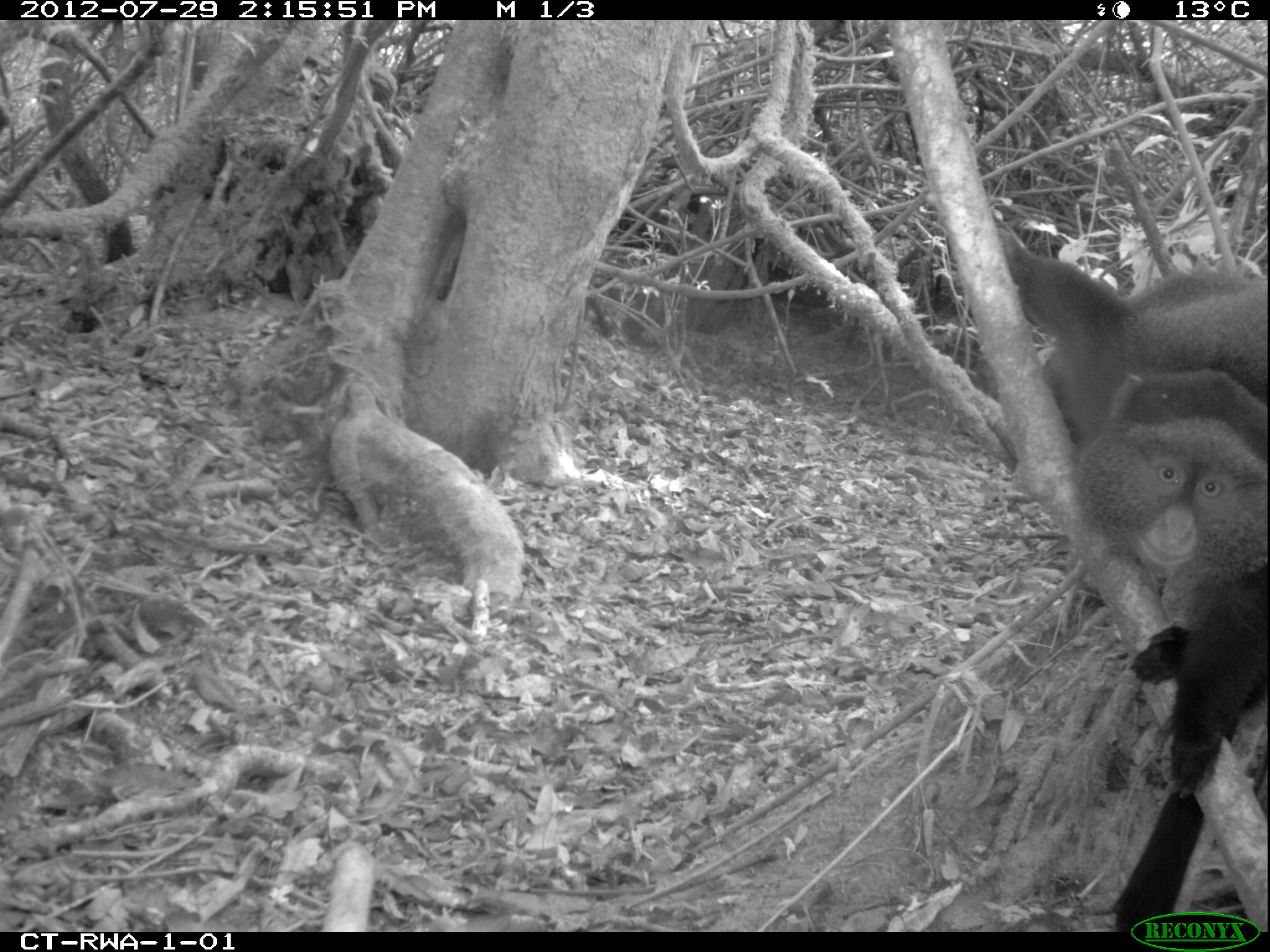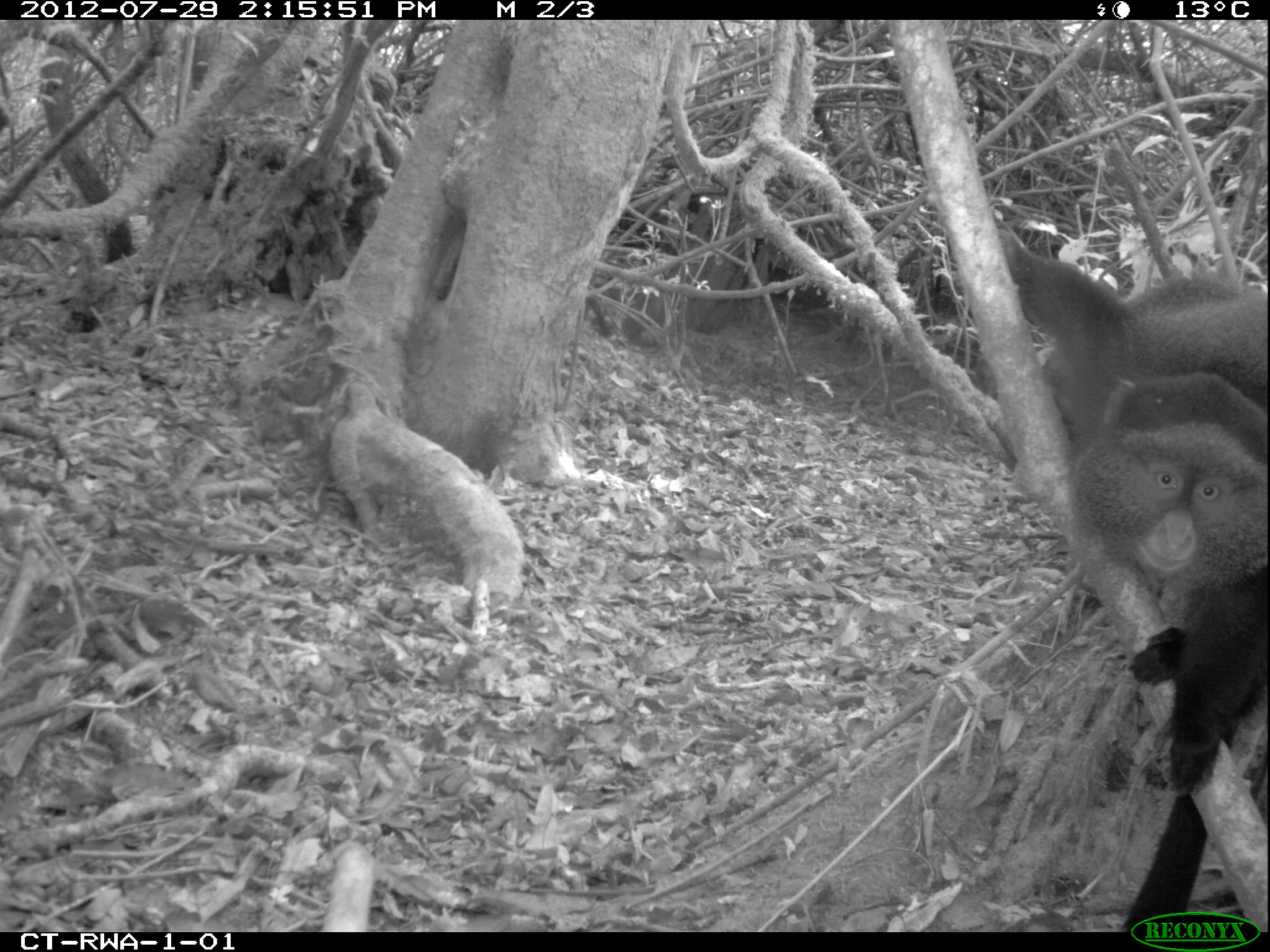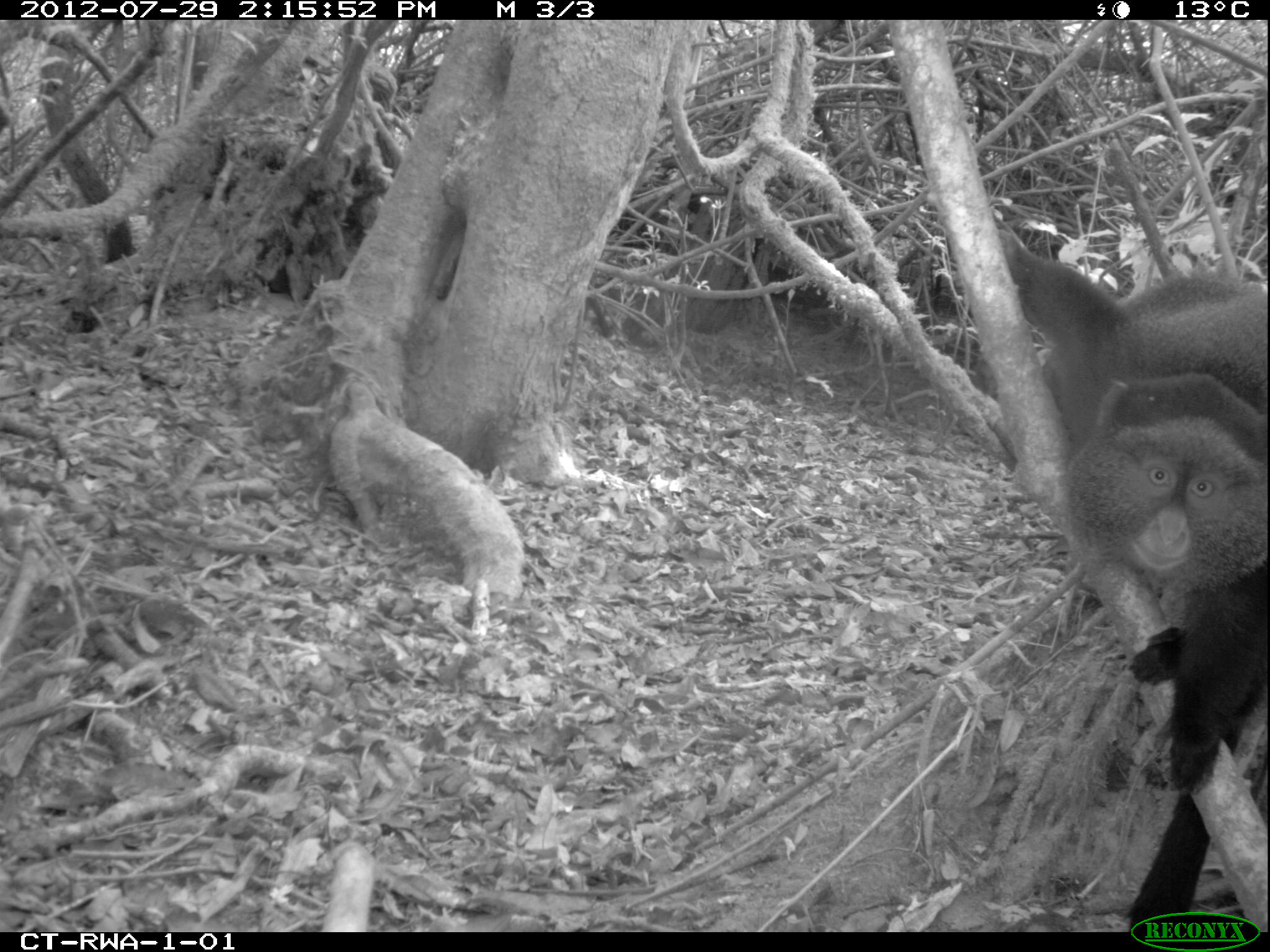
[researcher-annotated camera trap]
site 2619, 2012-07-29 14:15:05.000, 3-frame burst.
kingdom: Animalia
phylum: Chordata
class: Mammalia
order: Primates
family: Cercopithecidae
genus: Cercopithecus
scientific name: Cercopithecus mitis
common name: blue monkey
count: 1